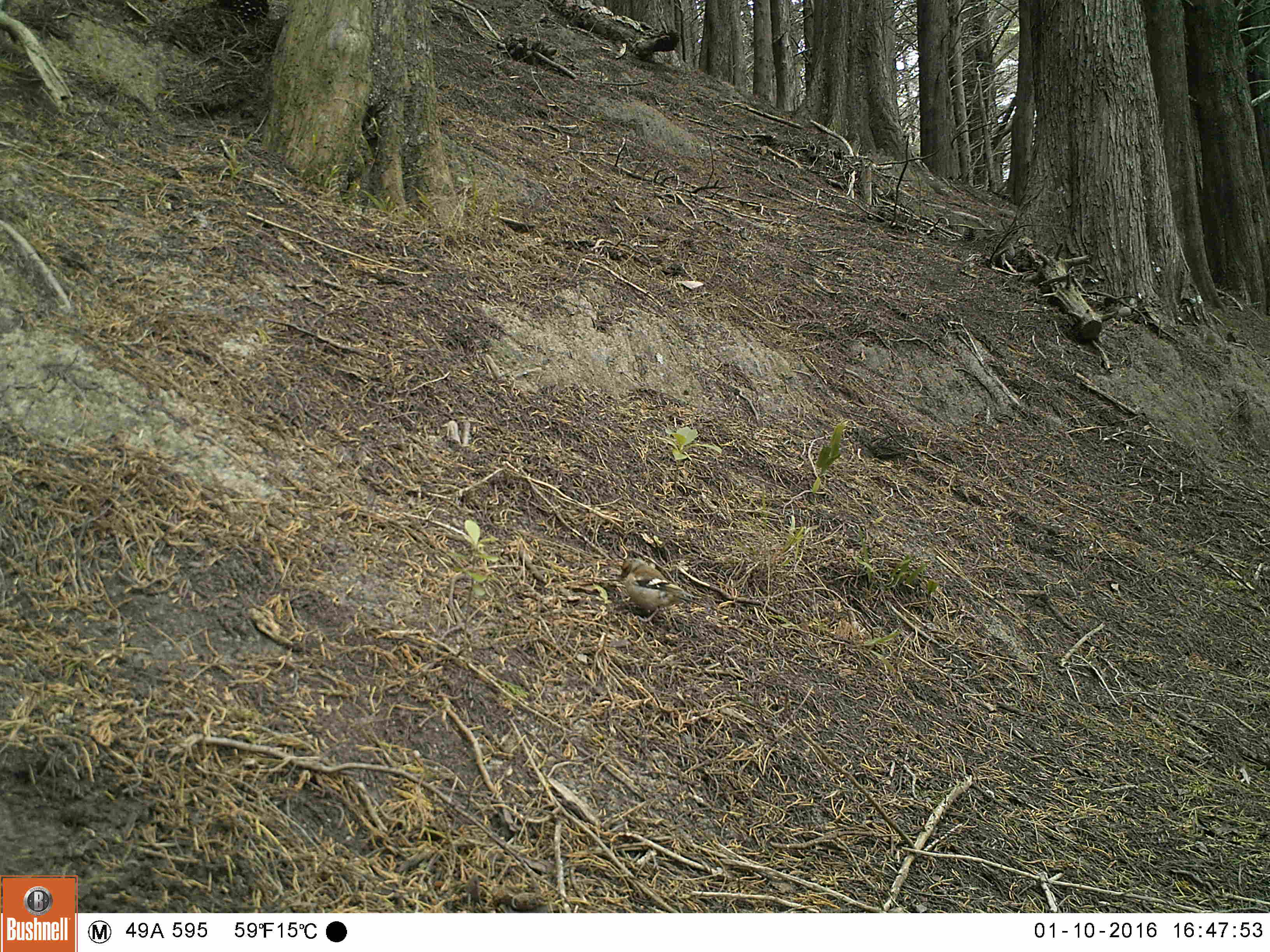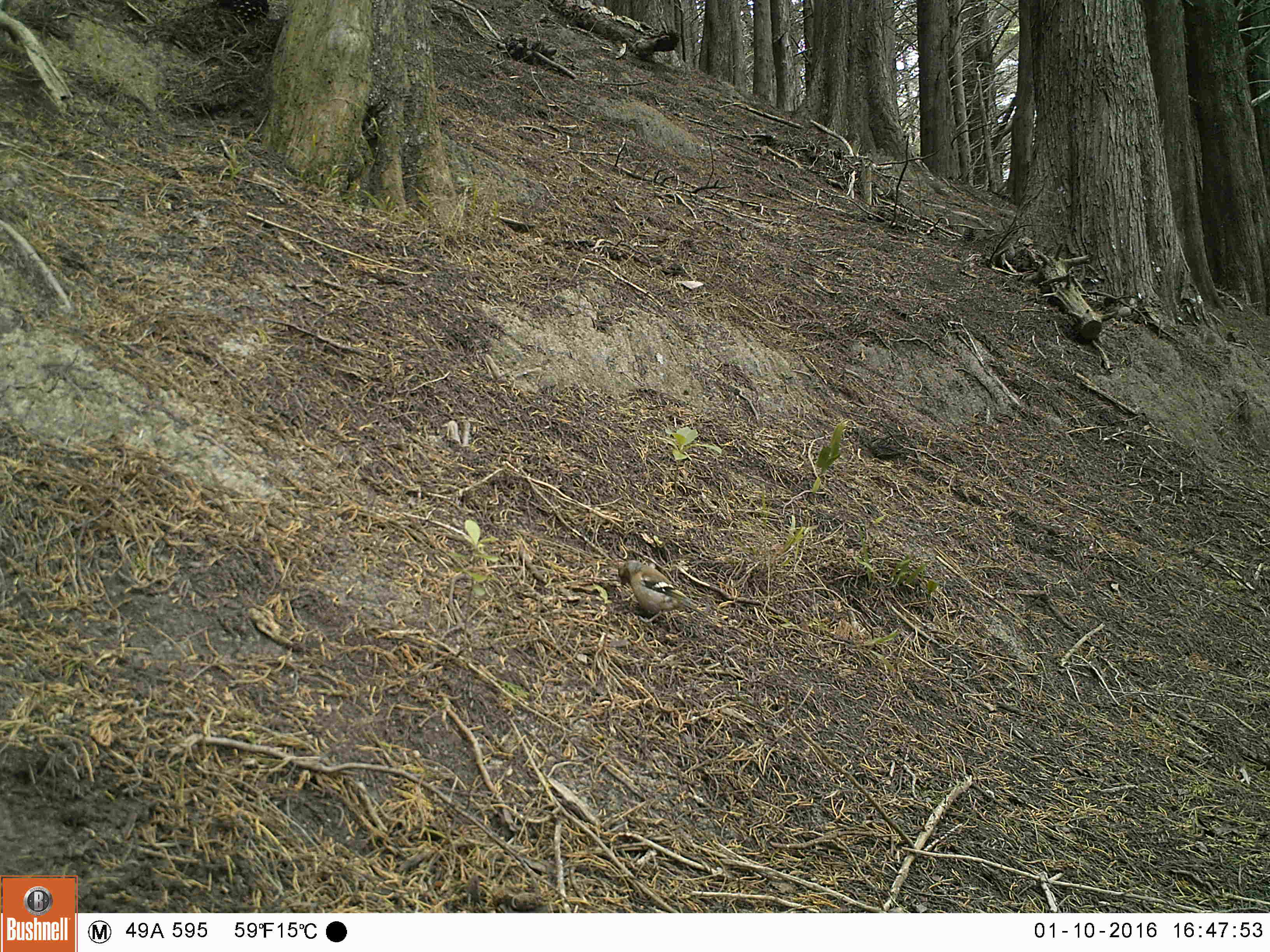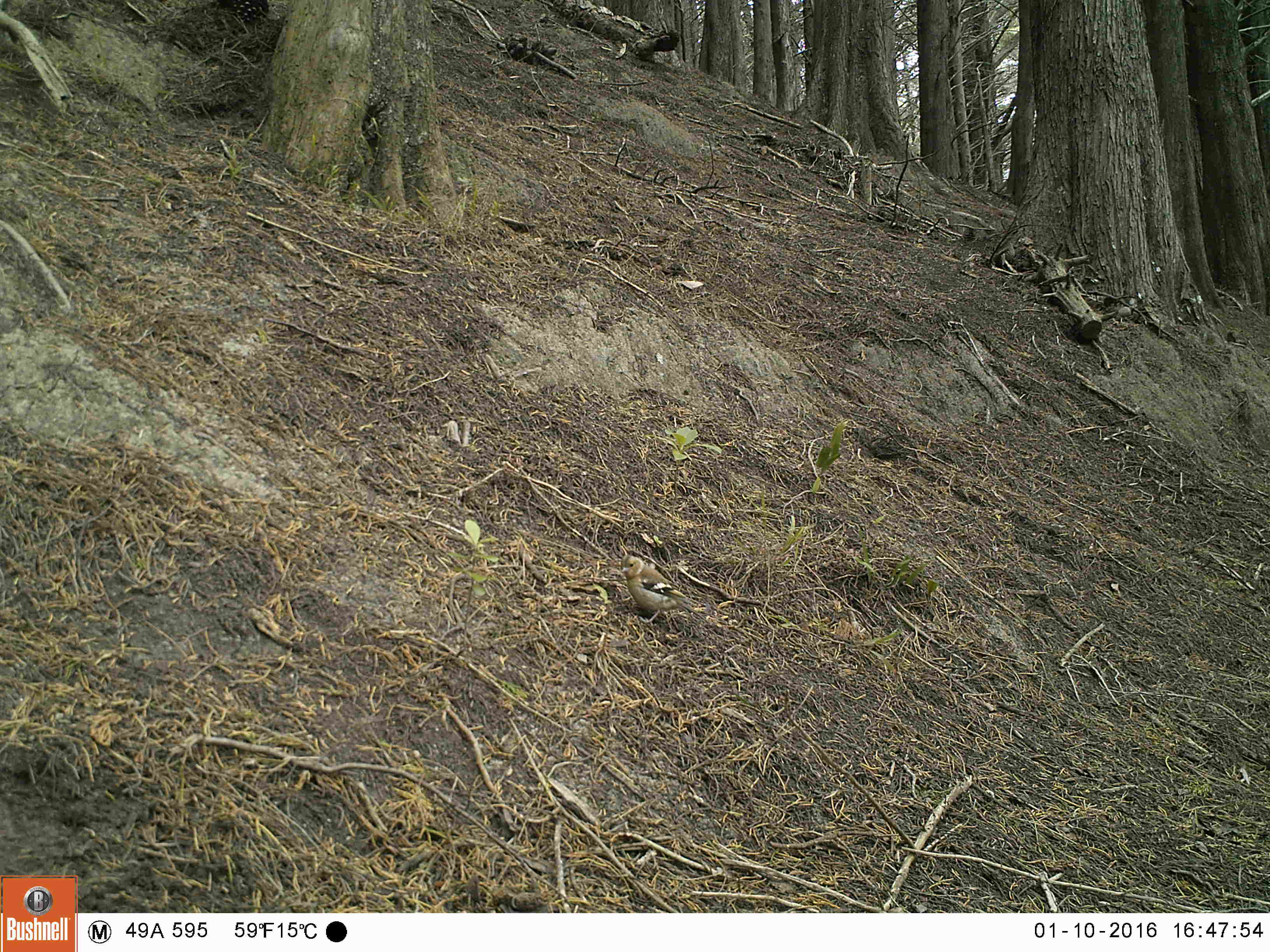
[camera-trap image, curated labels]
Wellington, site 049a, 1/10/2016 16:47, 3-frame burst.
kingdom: Animalia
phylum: Chordata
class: Aves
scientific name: Aves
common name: bird